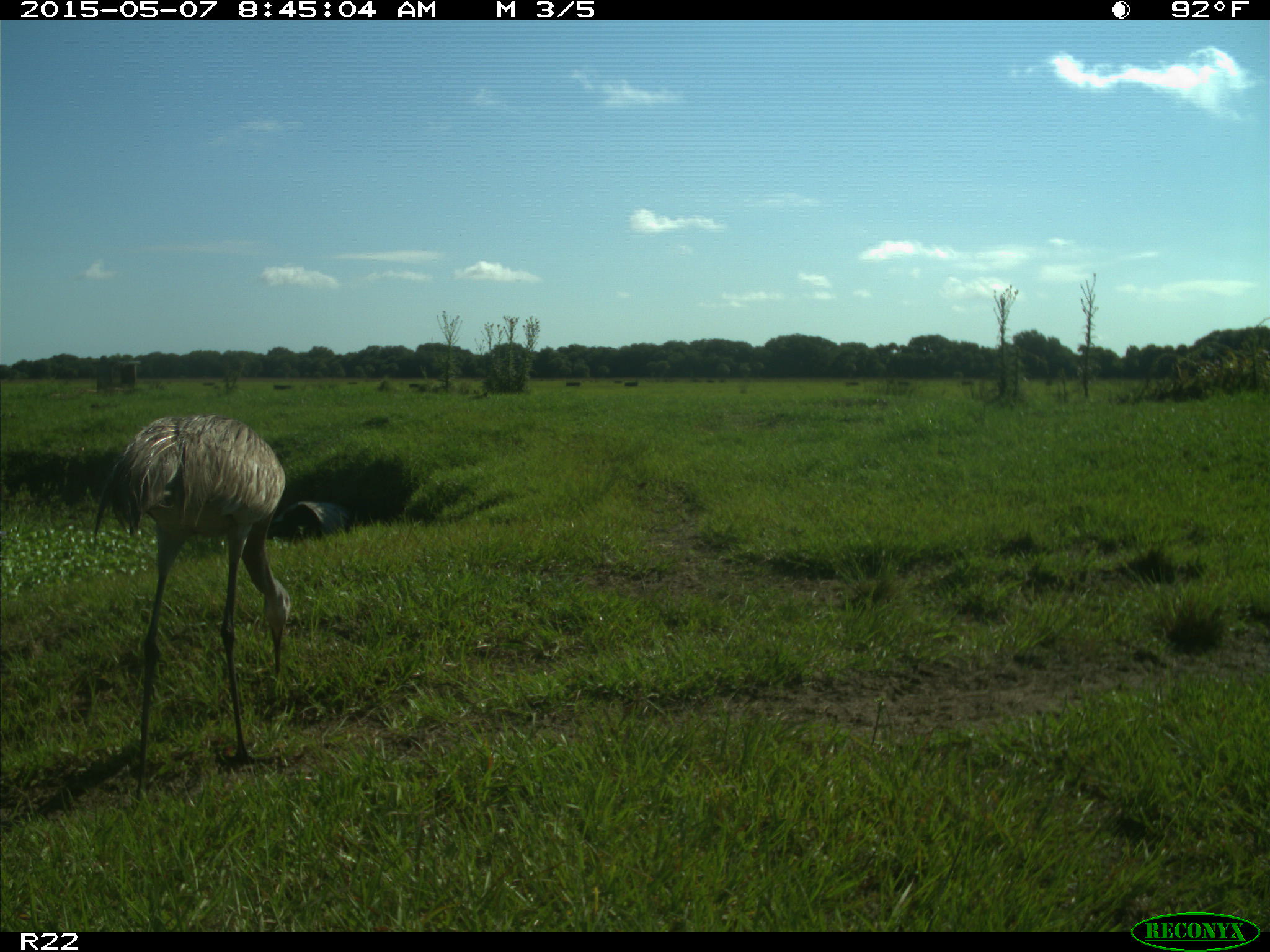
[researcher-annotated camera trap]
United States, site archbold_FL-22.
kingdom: Animalia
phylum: Chordata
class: Aves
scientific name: Aves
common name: birds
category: unidentified bird